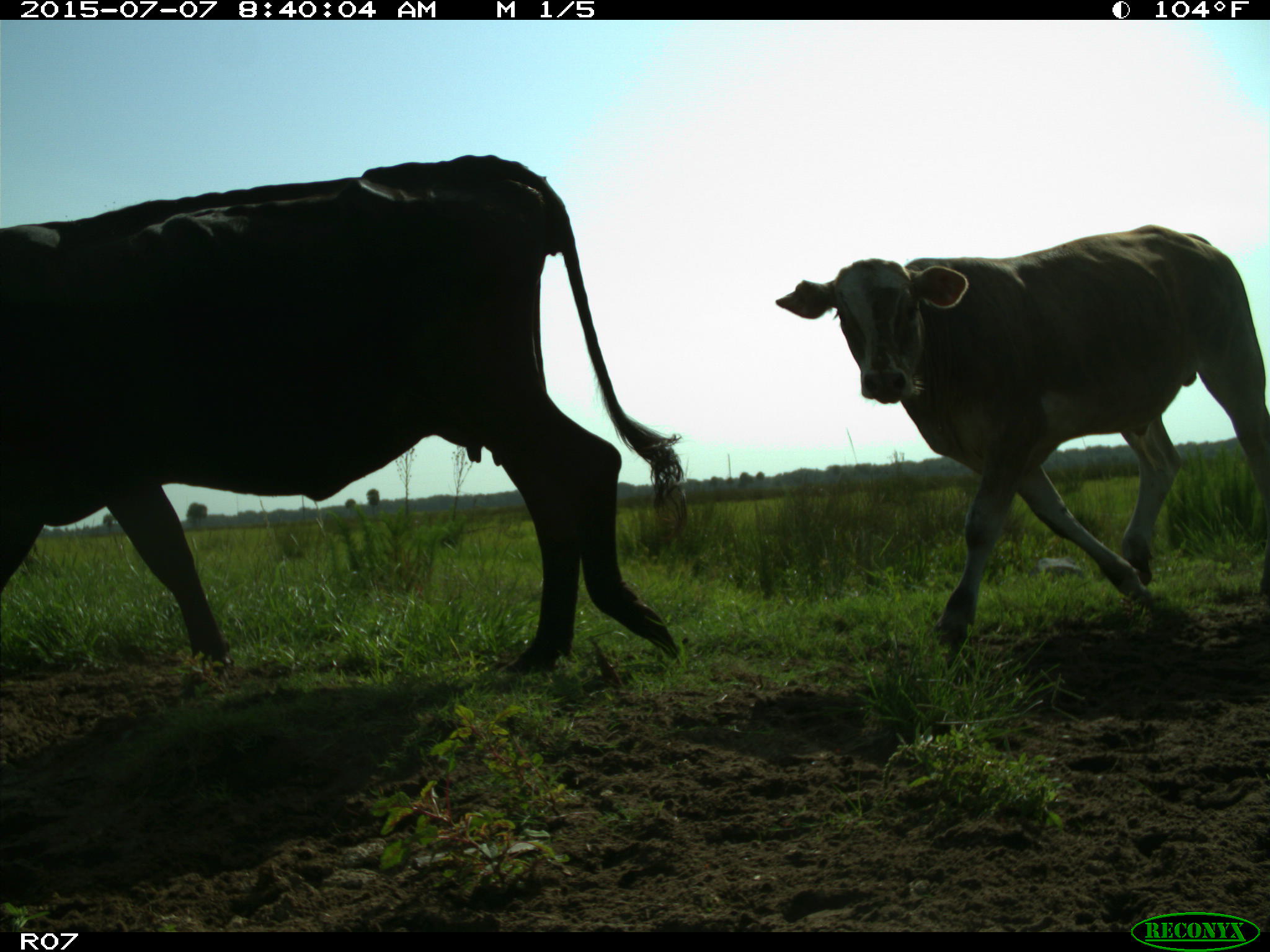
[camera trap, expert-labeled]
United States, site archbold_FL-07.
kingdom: Animalia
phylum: Chordata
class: Mammalia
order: Artiodactyla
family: Bovidae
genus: Bos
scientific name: Bos taurus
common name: domestic cow